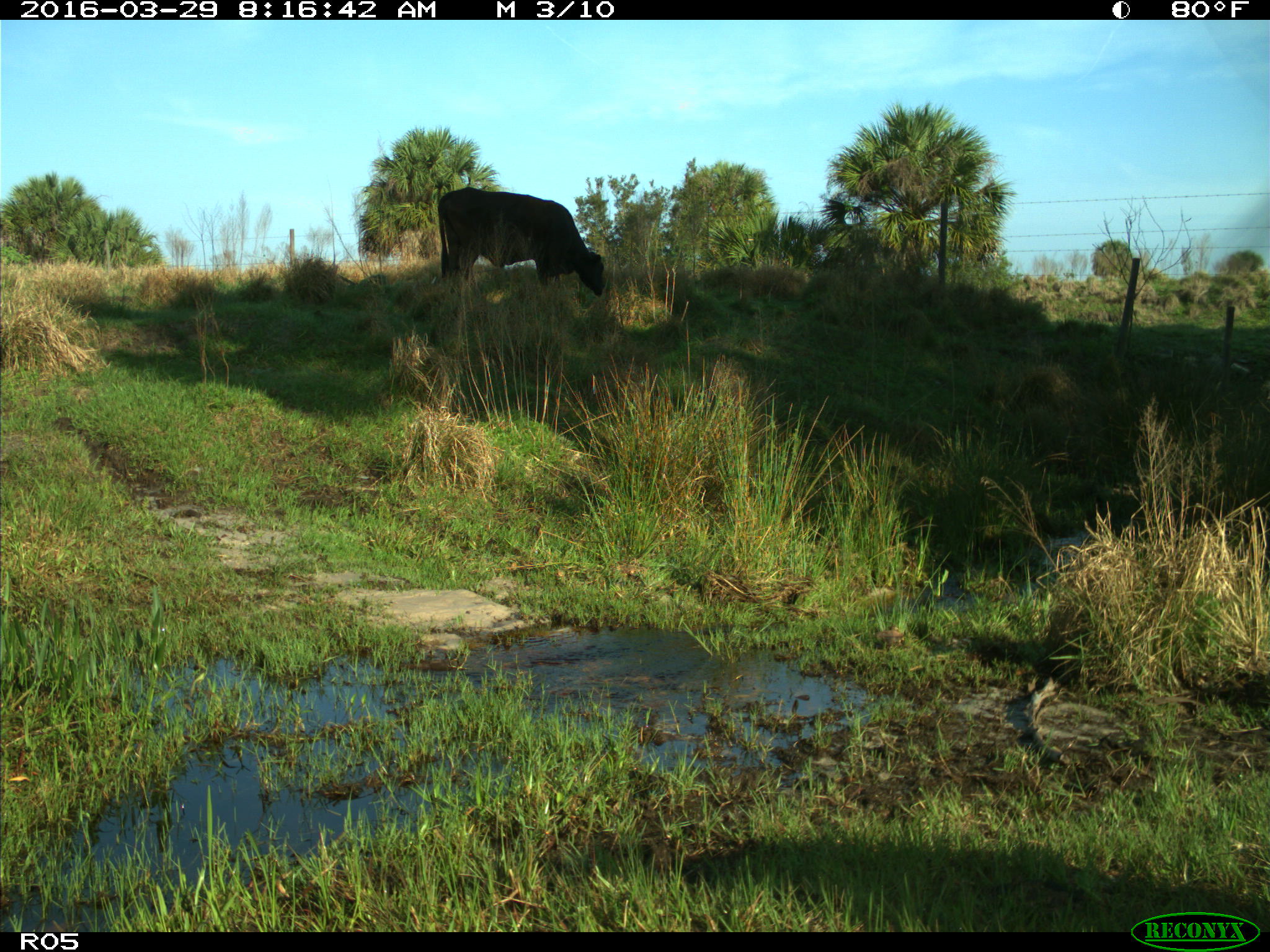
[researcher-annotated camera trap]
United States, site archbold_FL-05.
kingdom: Animalia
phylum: Chordata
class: Mammalia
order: Artiodactyla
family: Bovidae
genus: Bos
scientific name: Bos taurus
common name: domestic cow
Bos taurus (domestic cow).